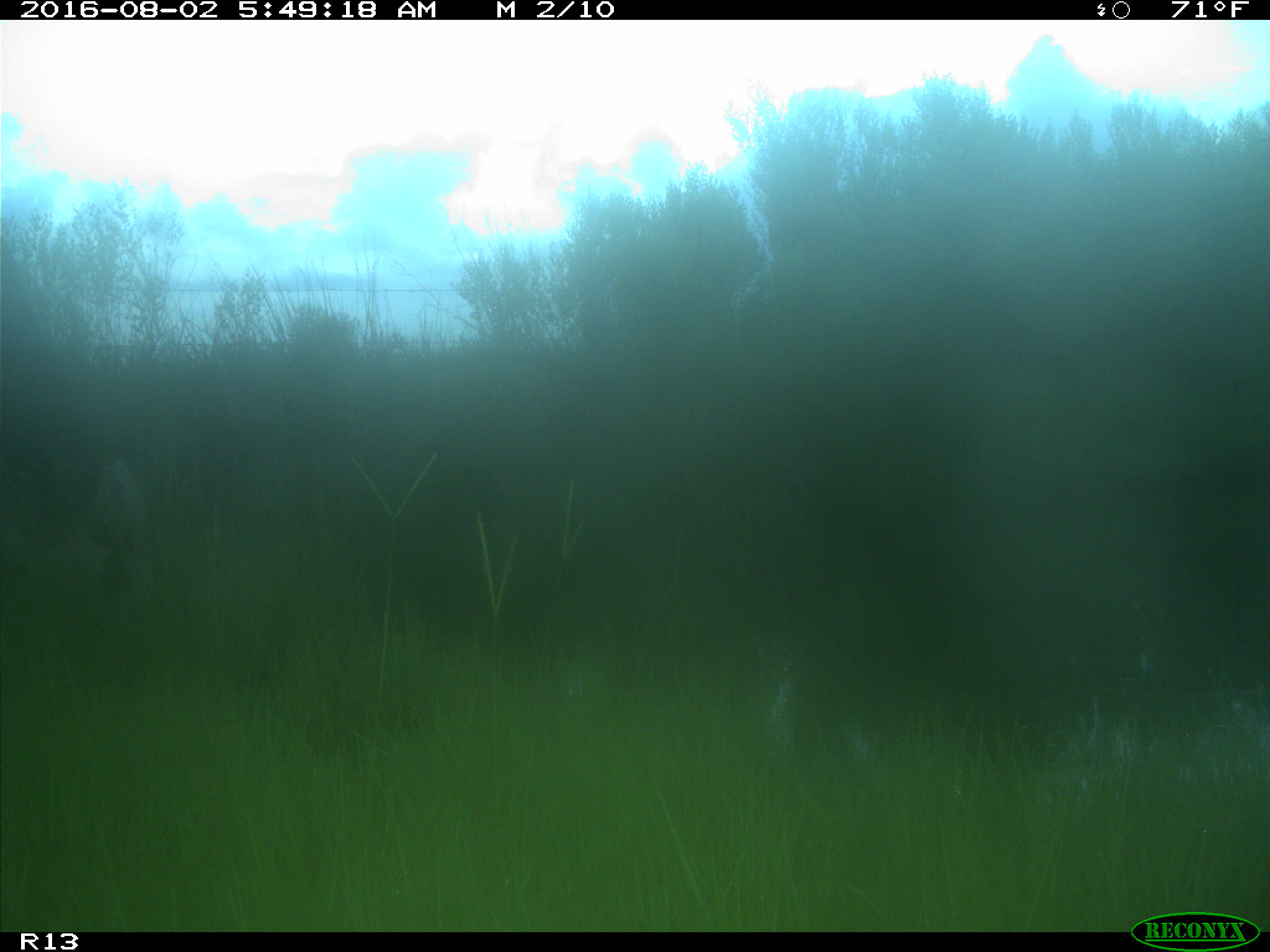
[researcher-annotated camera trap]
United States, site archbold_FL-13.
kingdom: Animalia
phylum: Chordata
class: Mammalia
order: Artiodactyla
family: Bovidae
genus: Bos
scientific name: Bos taurus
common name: domestic cow